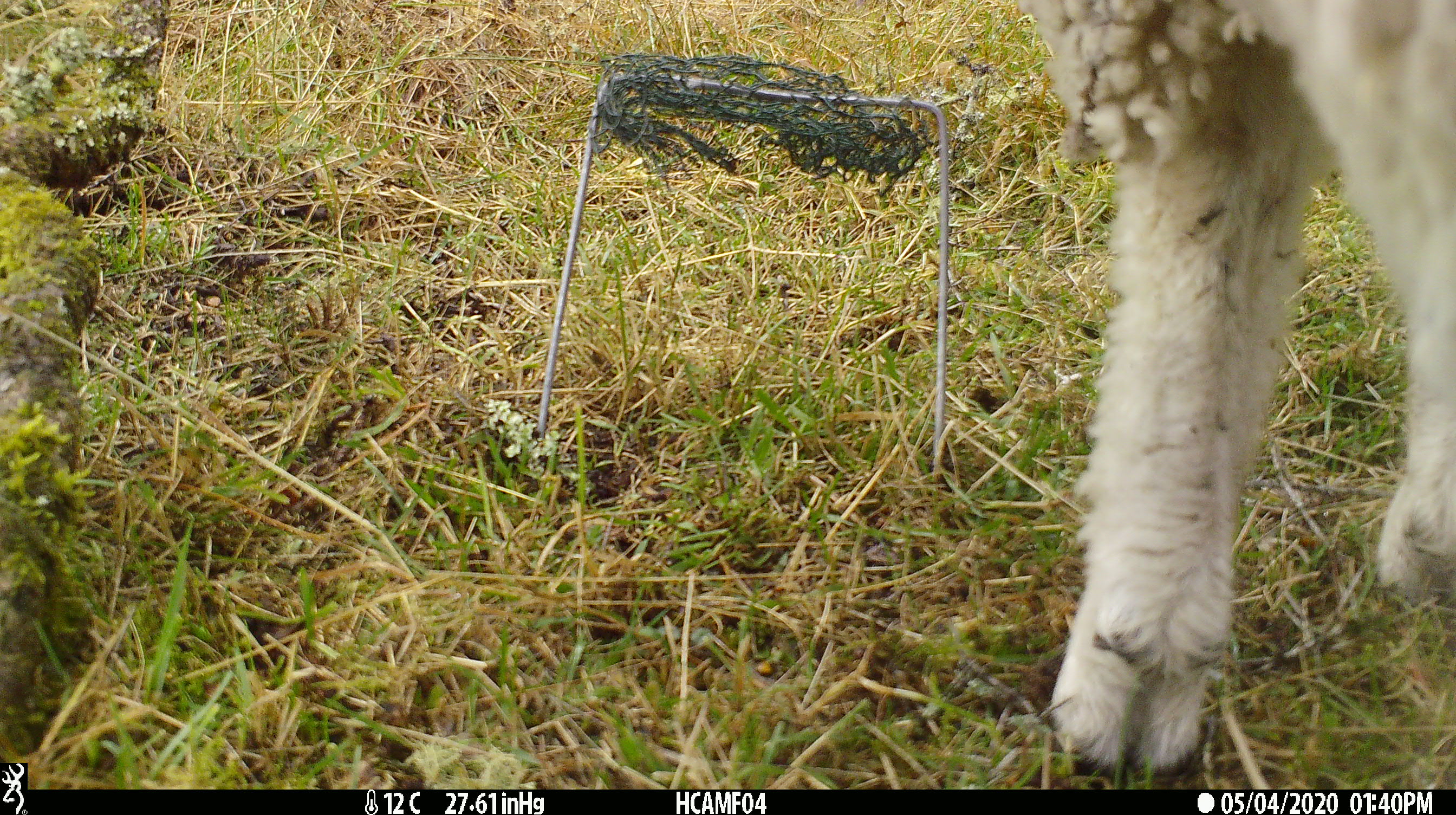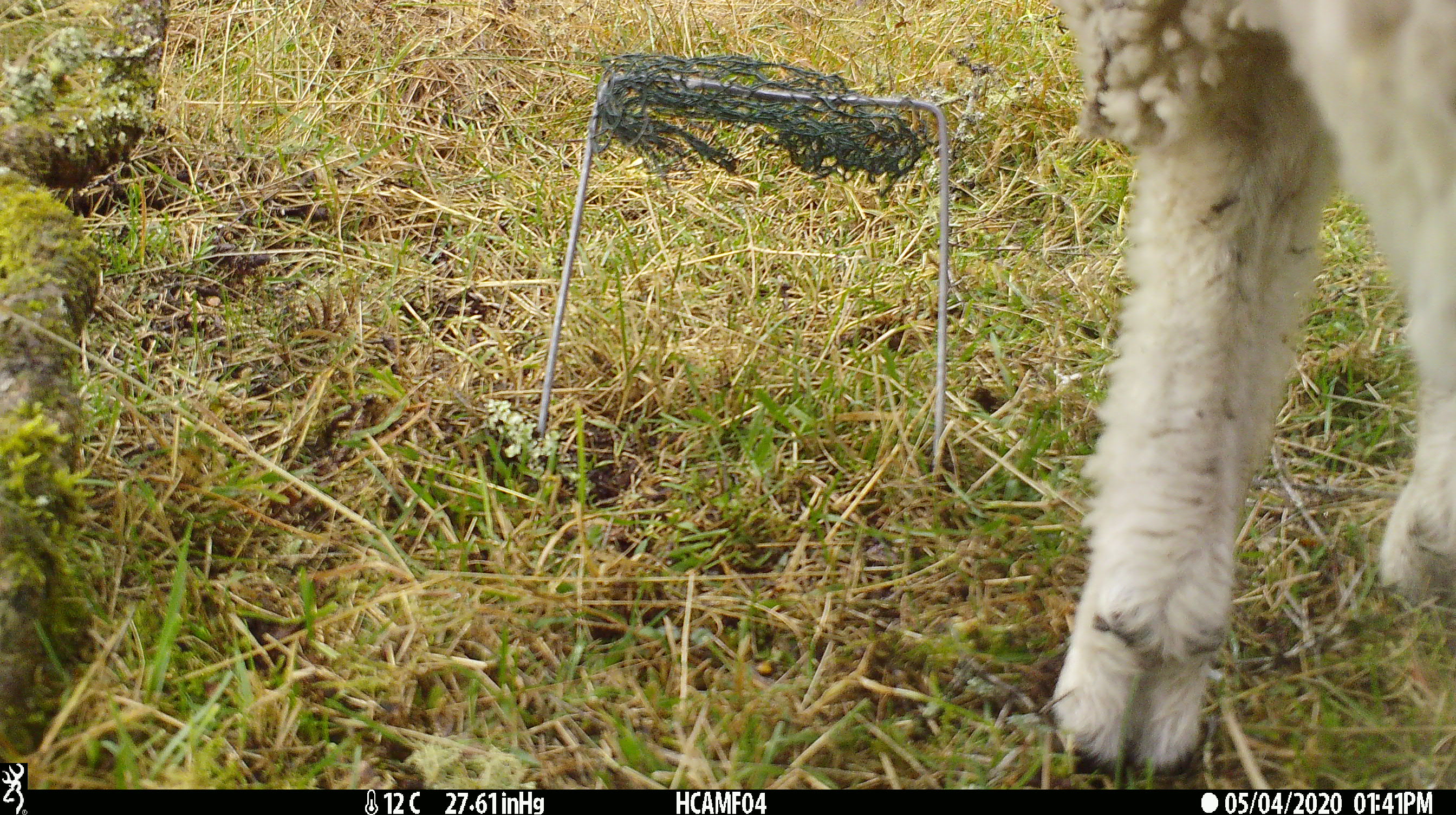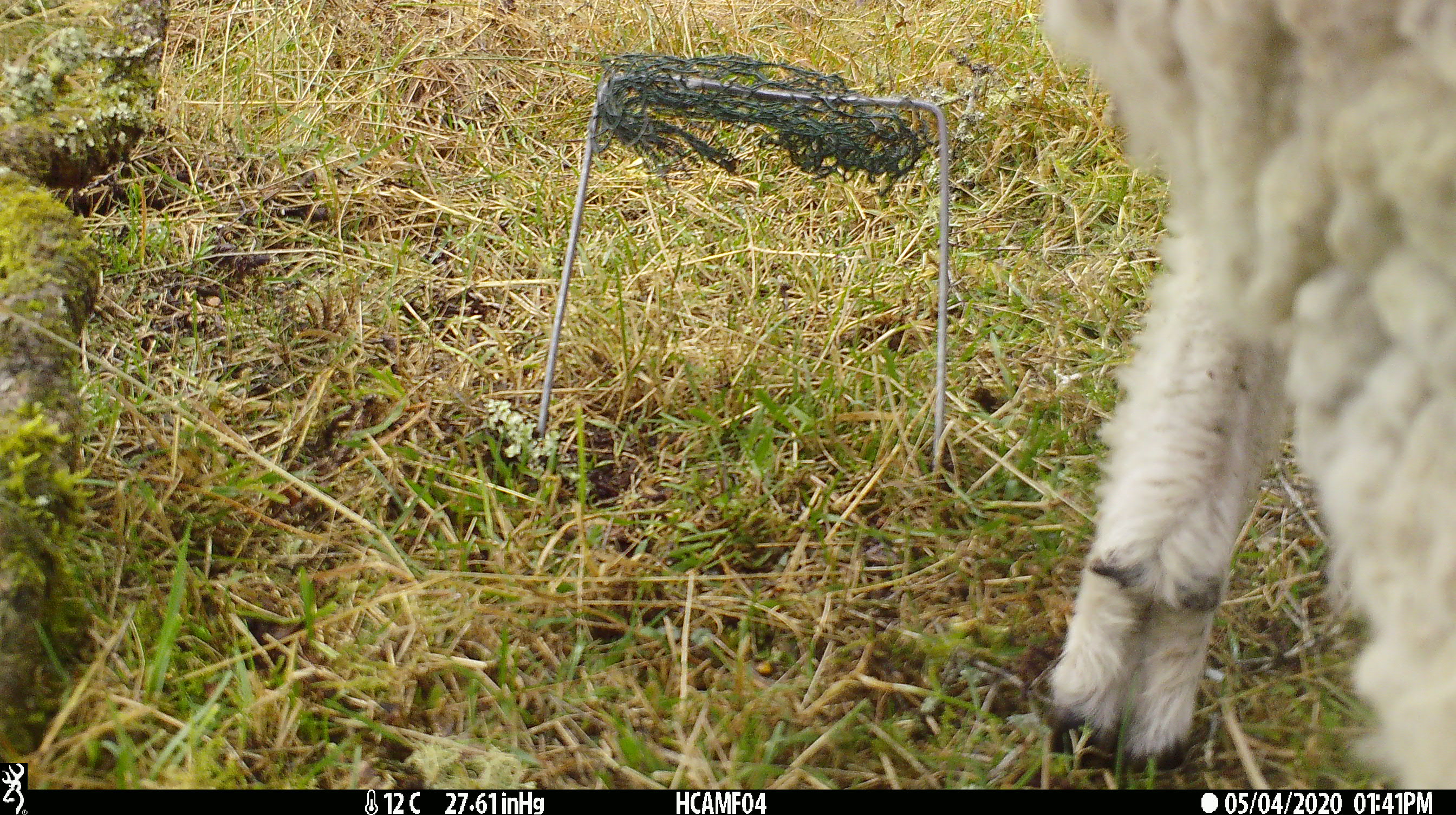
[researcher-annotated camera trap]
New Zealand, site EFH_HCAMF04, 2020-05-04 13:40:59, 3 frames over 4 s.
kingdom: Animalia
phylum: Chordata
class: Mammalia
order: Artiodactyla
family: Bovidae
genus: Ovis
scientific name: Ovis aries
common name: domestic sheep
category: sheep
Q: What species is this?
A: Sheep (domestic sheep) (Ovis aries).